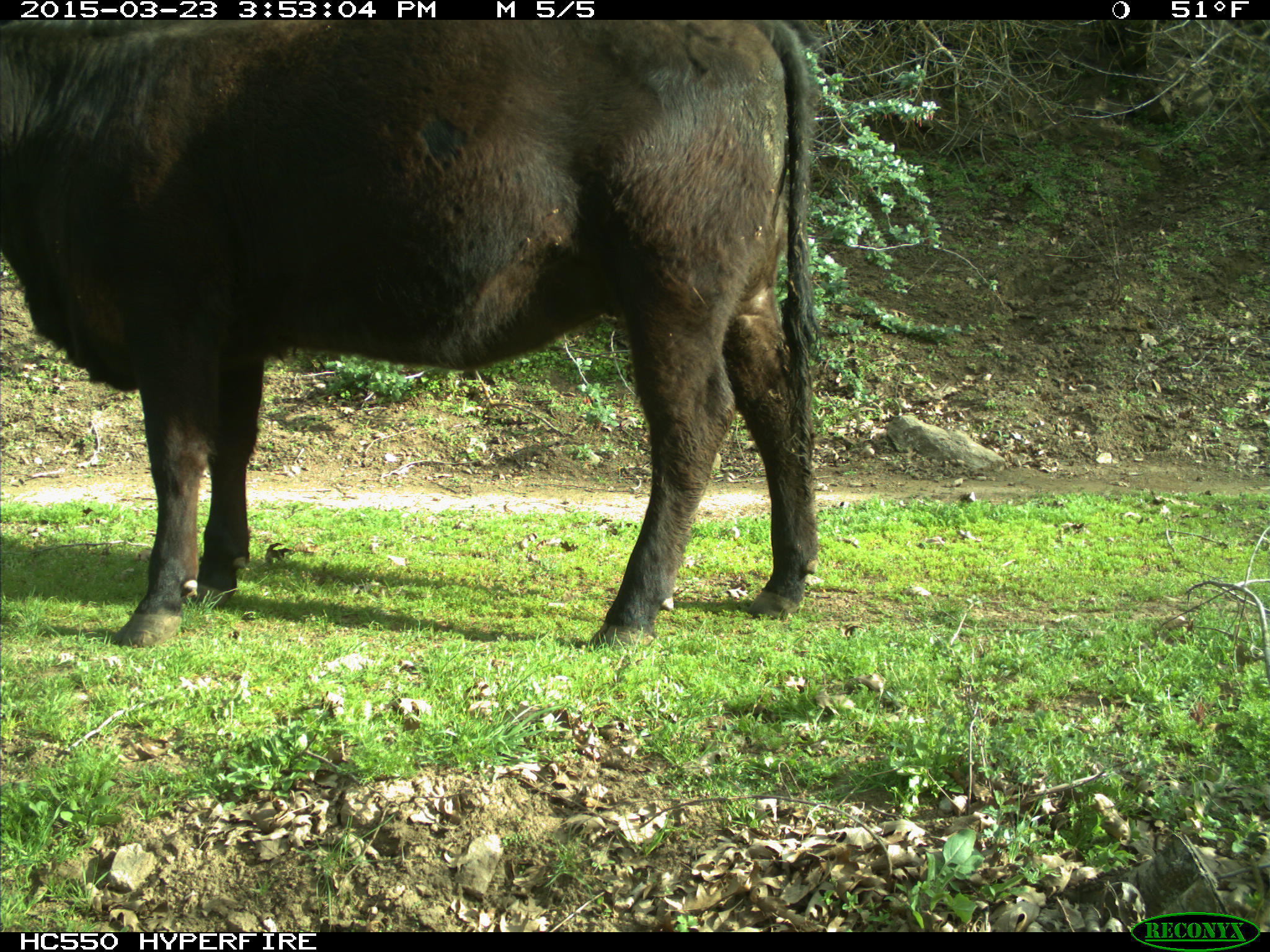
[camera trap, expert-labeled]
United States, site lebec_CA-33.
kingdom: Animalia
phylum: Chordata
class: Mammalia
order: Artiodactyla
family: Bovidae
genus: Bos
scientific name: Bos taurus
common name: domestic cow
Bos taurus (domestic cow).